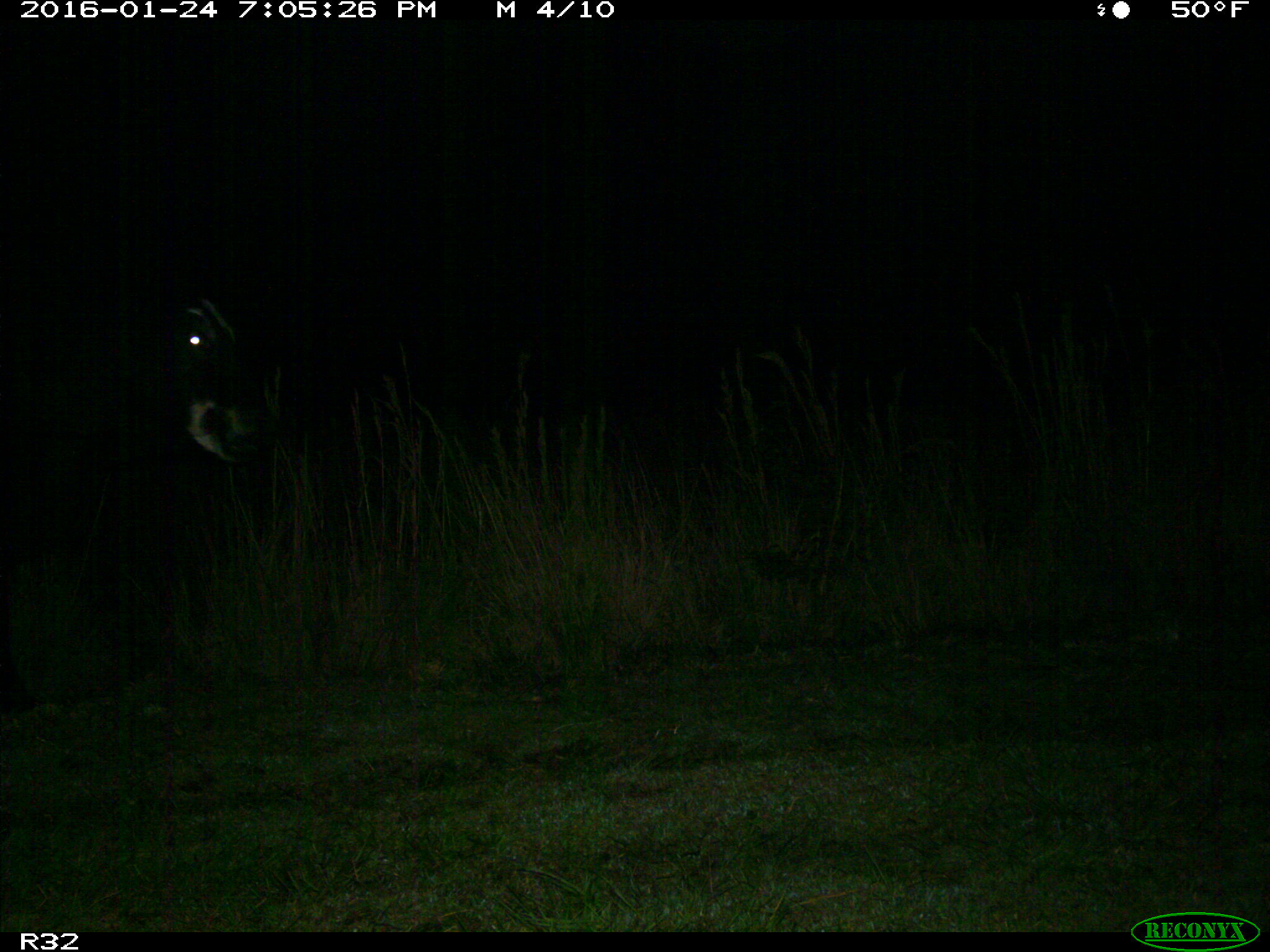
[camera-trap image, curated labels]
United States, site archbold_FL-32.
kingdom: Animalia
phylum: Chordata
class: Mammalia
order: Artiodactyla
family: Bovidae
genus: Bos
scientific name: Bos taurus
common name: domestic cow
Bos taurus (domestic cow).